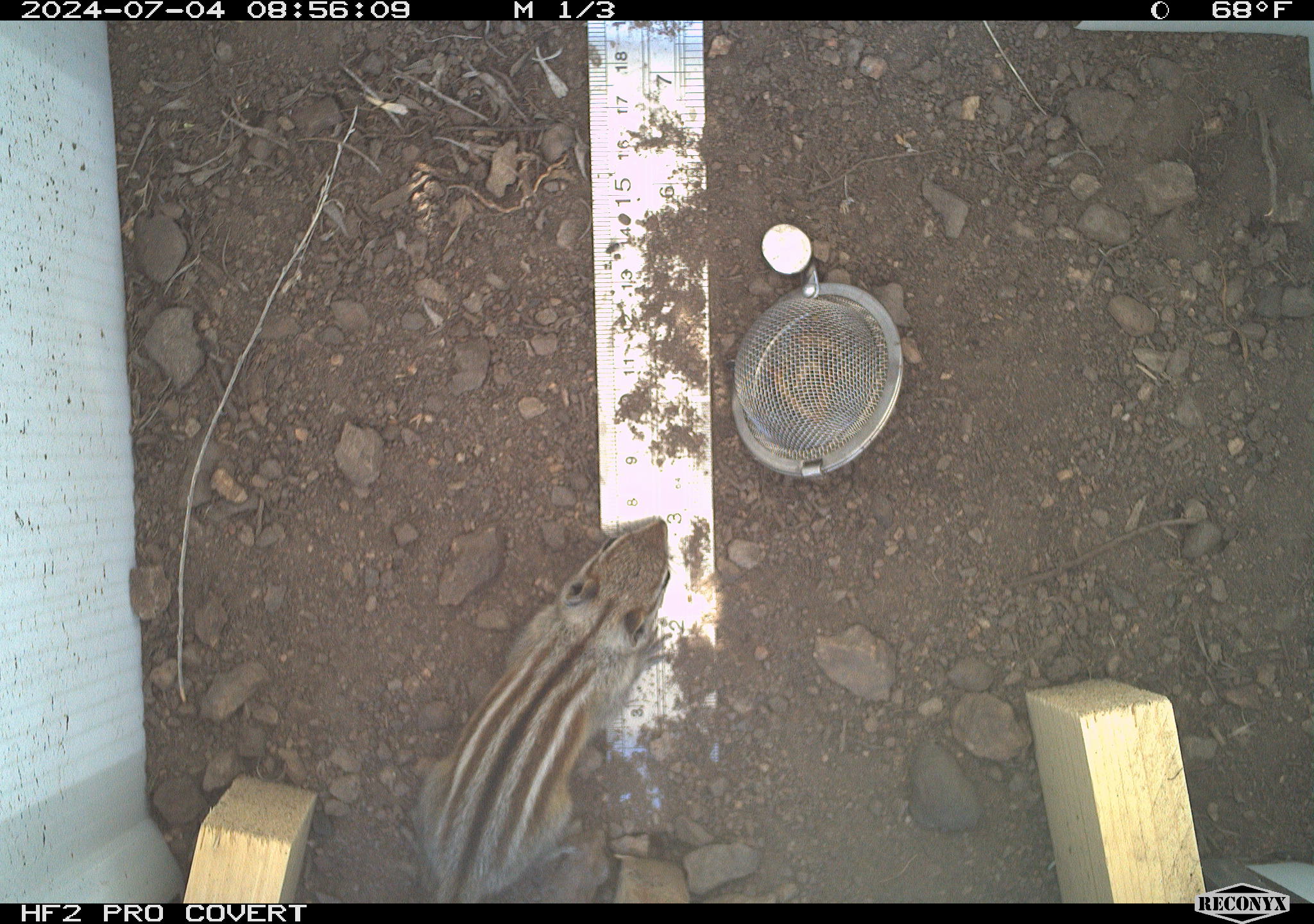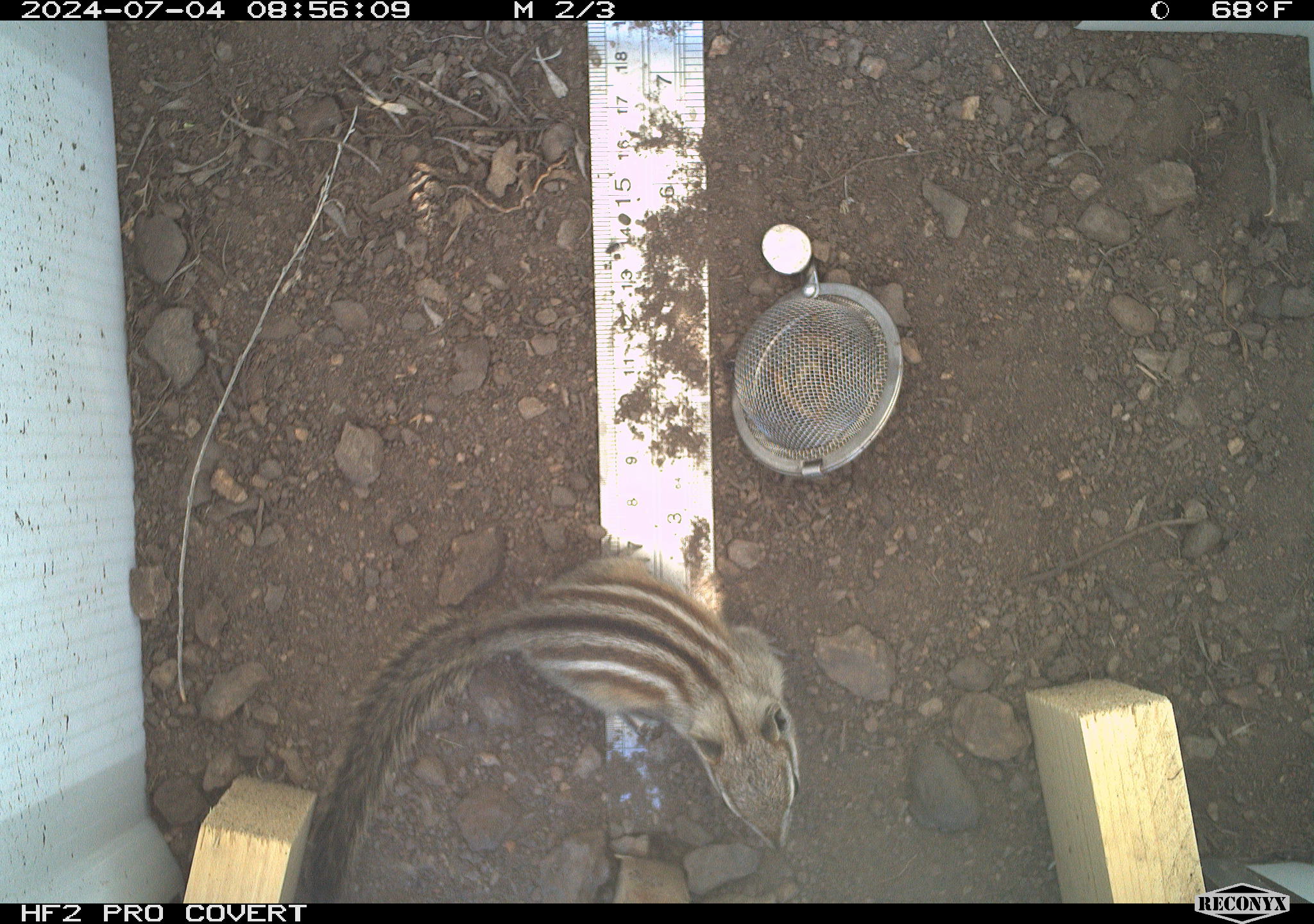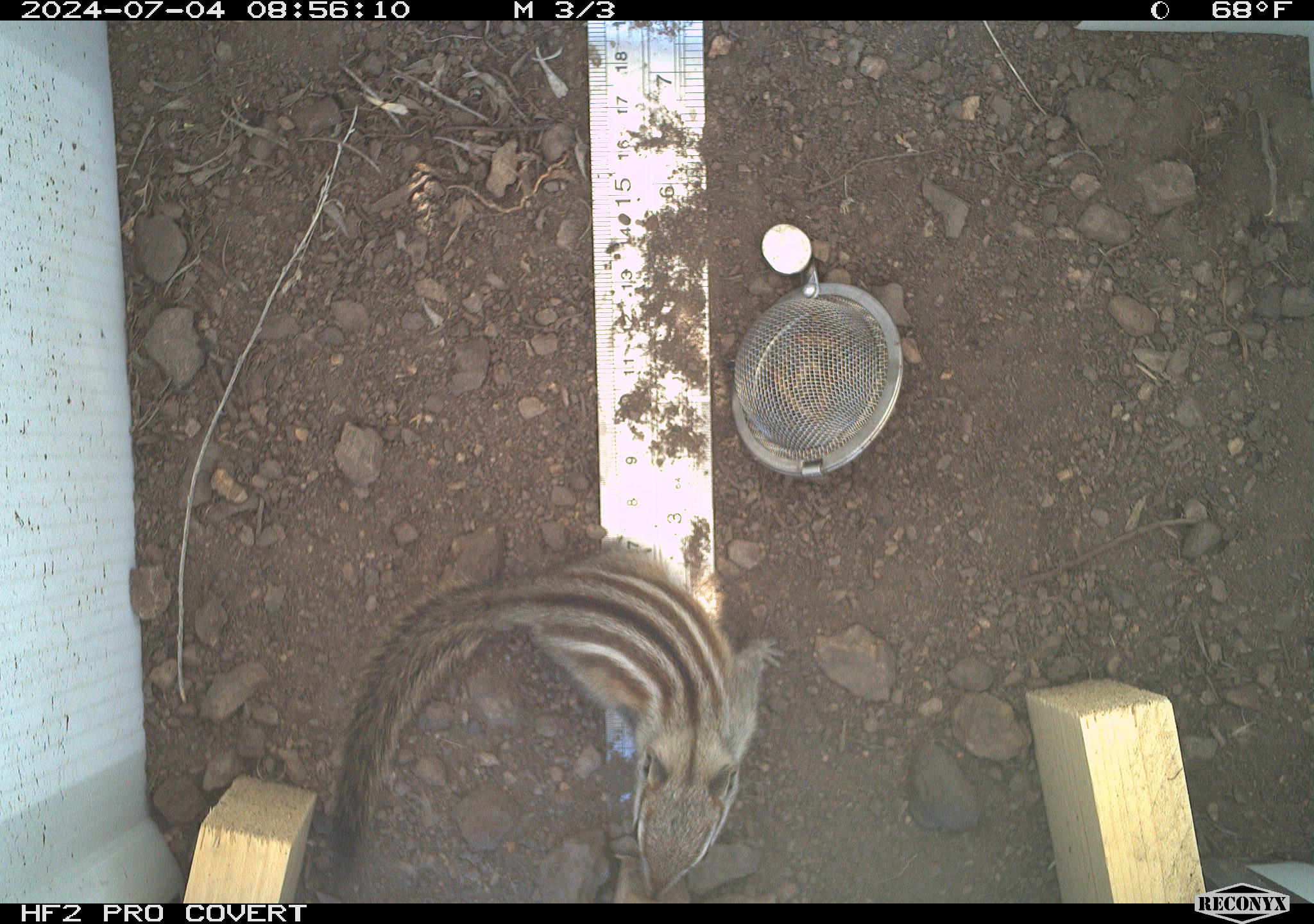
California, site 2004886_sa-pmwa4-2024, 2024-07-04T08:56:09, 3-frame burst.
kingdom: Animalia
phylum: Chordata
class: Mammalia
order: Rodentia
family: Sciuridae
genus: Neotamias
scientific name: Neotamias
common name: western chipmunks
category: neotamias species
Neotamias species (western chipmunks) (Neotamias).